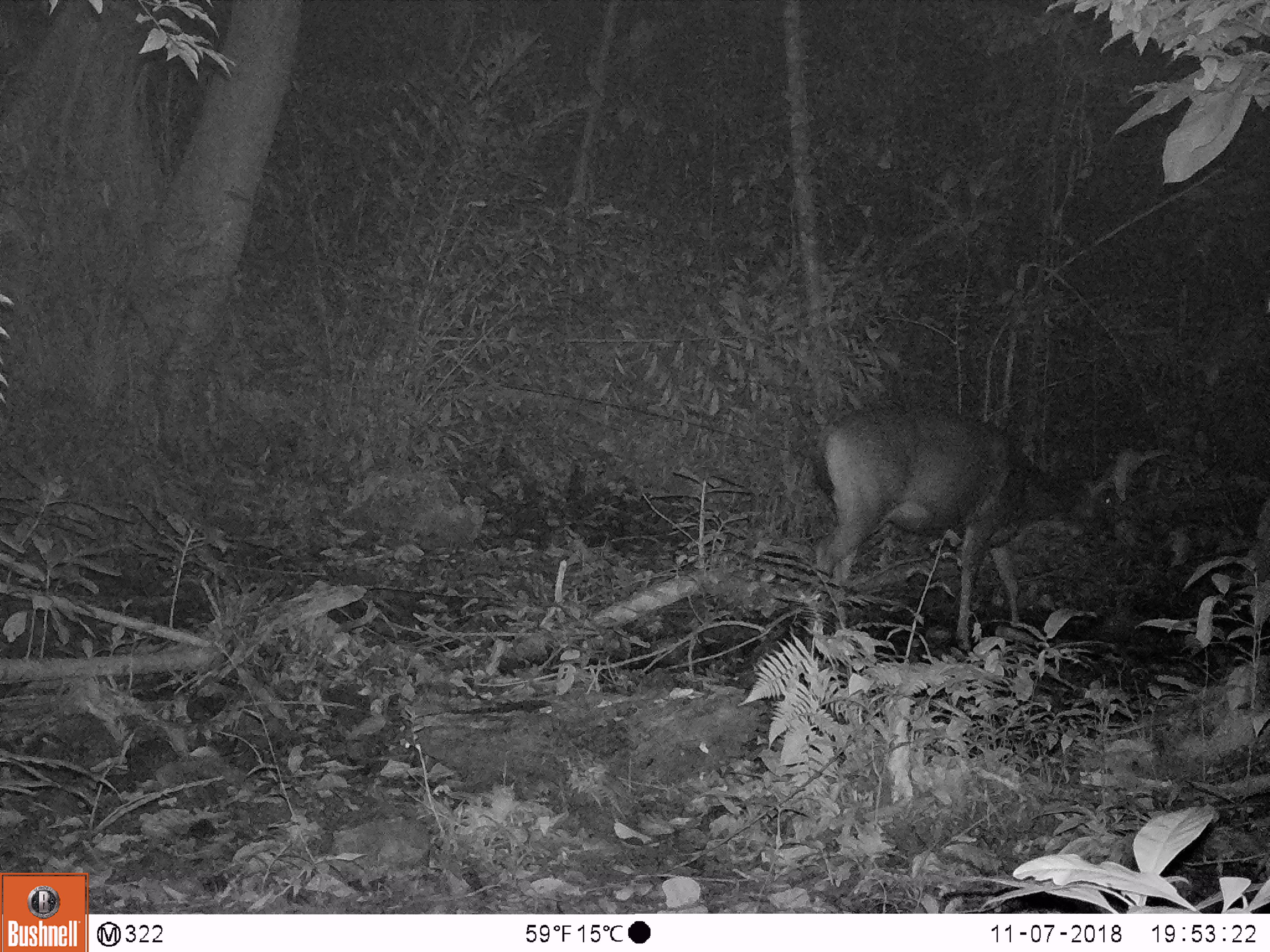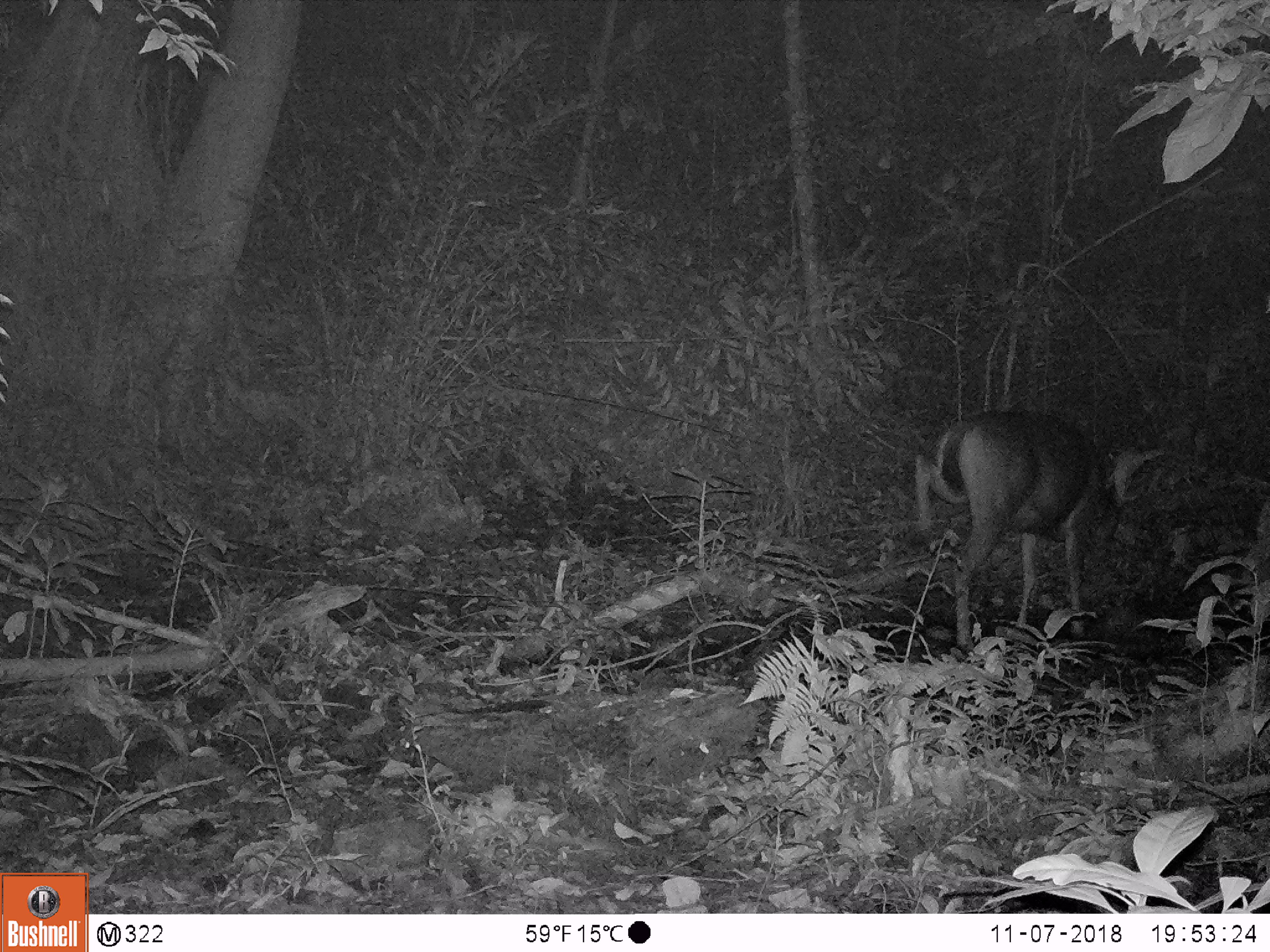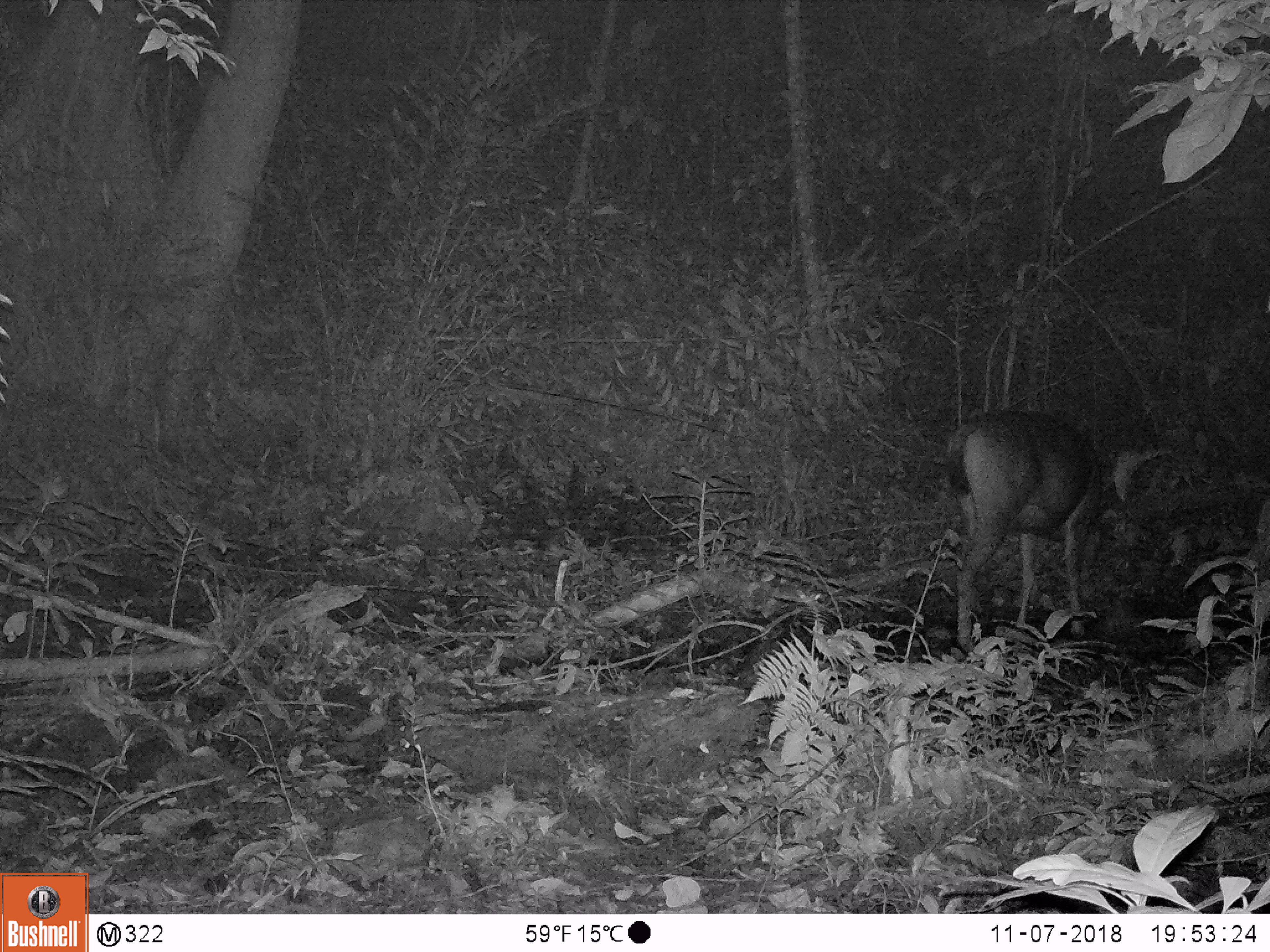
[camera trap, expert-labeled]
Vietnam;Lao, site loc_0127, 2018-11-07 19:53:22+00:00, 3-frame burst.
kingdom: Animalia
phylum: Chordata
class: Mammalia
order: Artiodactyla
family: Cervidae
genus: Rusa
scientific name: Rusa unicolor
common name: sambar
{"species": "sambar (Rusa unicolor)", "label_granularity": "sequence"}